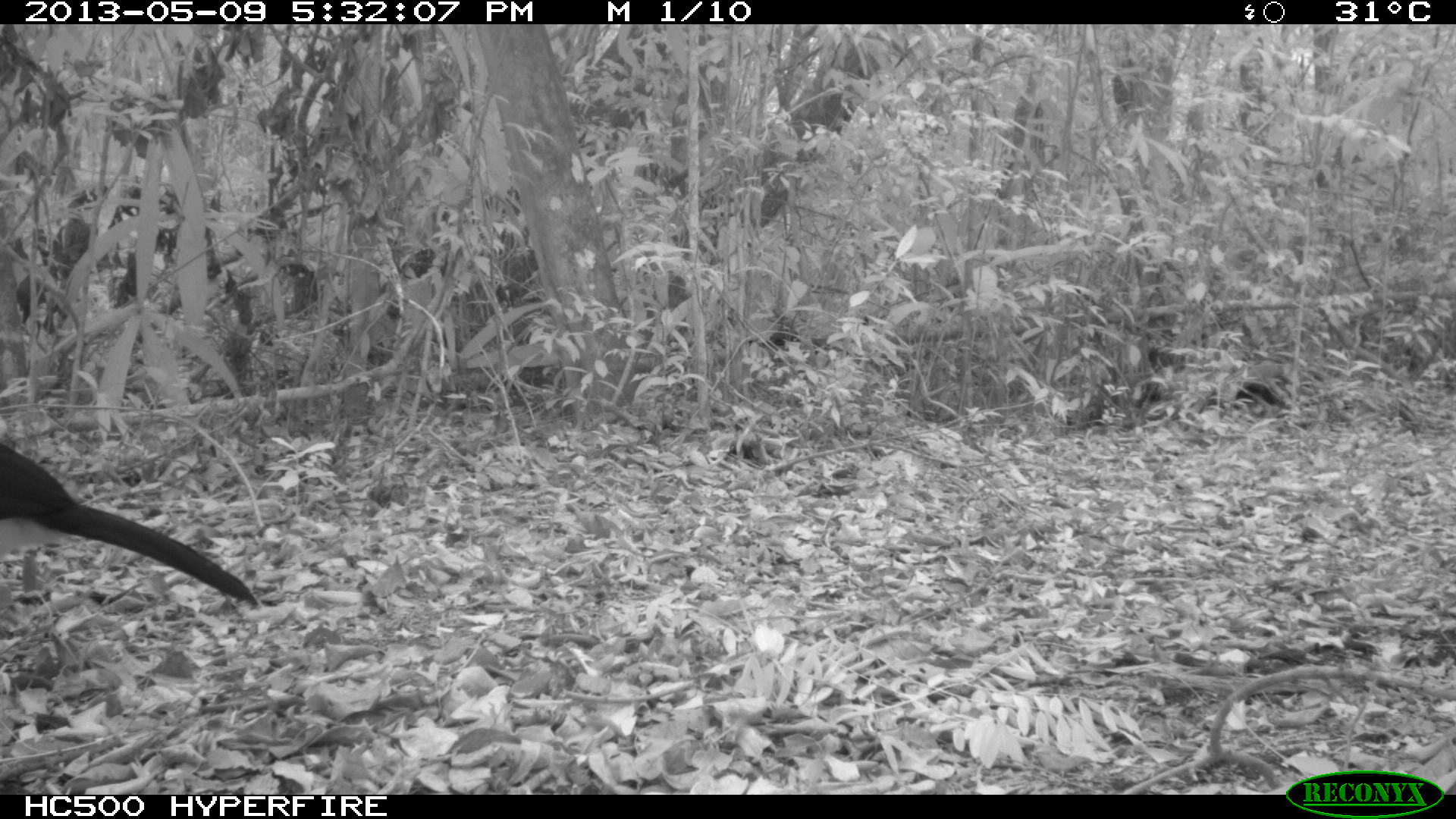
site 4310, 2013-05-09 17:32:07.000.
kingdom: Animalia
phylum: Chordata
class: Aves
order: Galliformes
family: Cracidae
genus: Crax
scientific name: Crax rubra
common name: great curassow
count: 1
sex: male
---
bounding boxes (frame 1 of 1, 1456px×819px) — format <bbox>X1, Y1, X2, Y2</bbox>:
crax rubra: <bbox>0, 442, 259, 608</bbox>